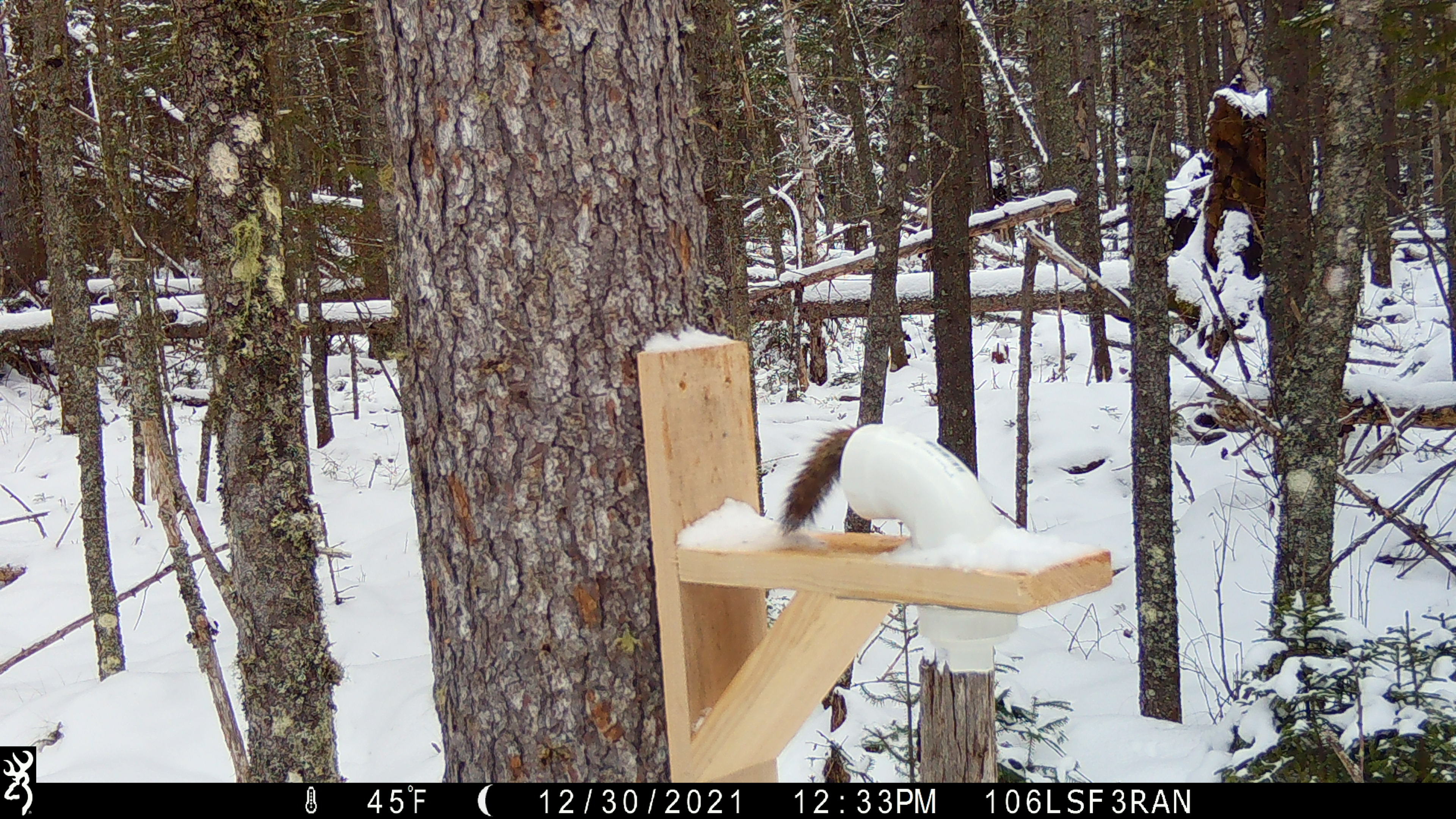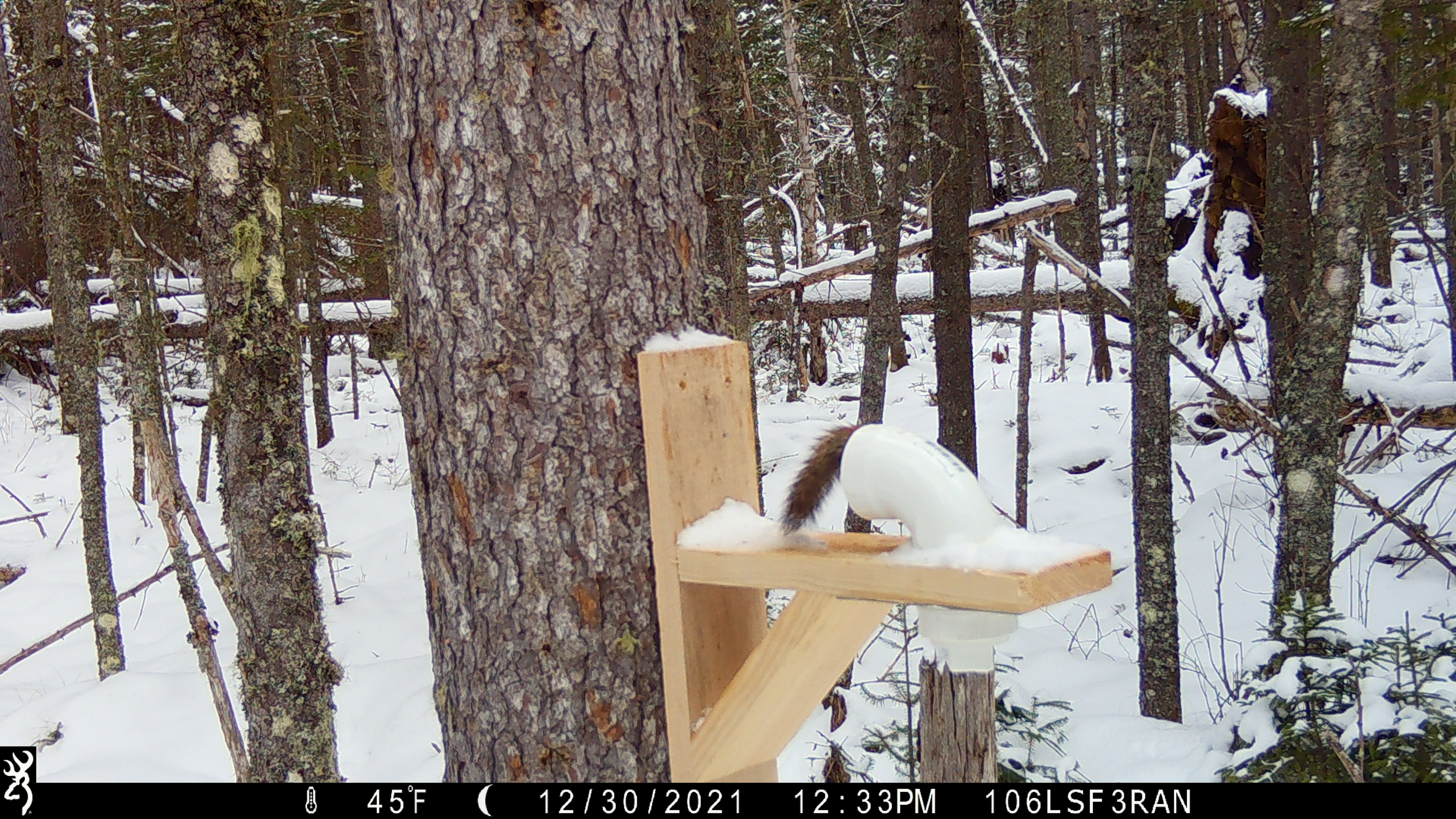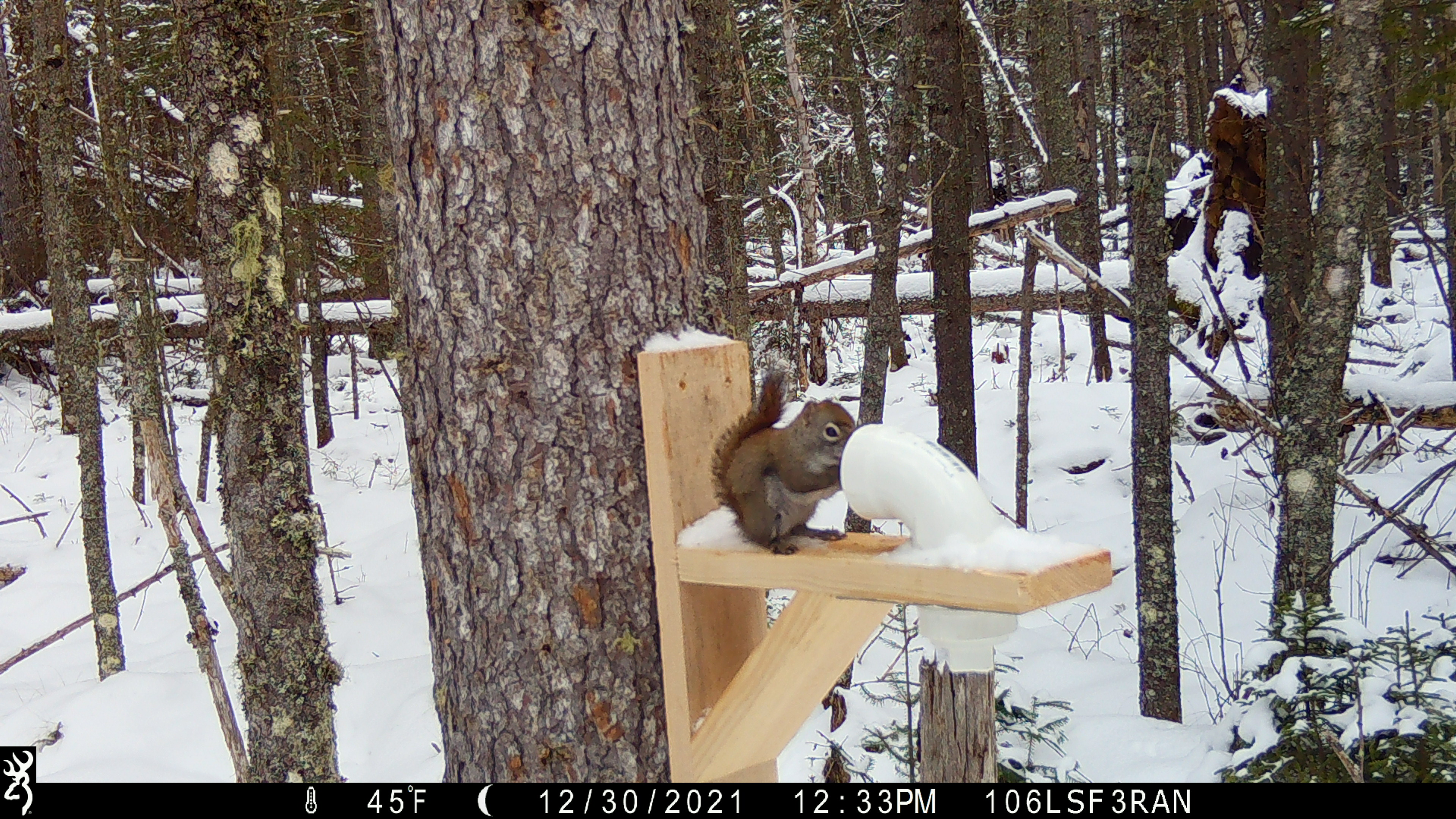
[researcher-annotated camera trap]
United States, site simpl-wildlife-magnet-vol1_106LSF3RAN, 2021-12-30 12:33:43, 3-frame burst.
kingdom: Animalia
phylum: Chordata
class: Mammalia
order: Rodentia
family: Sciuridae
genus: Tamiasciurus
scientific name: Tamiasciurus hudsonicus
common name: red squirrel